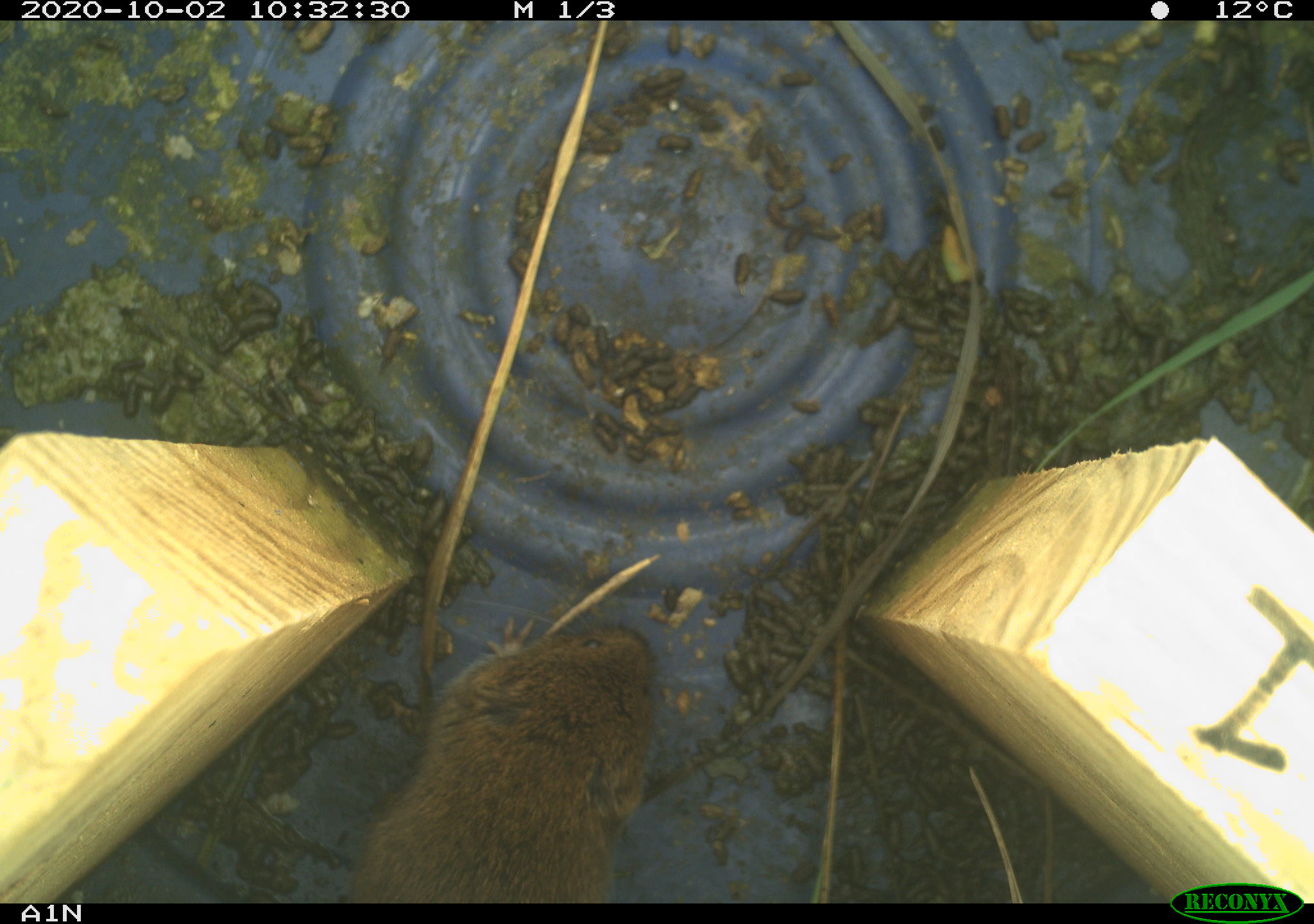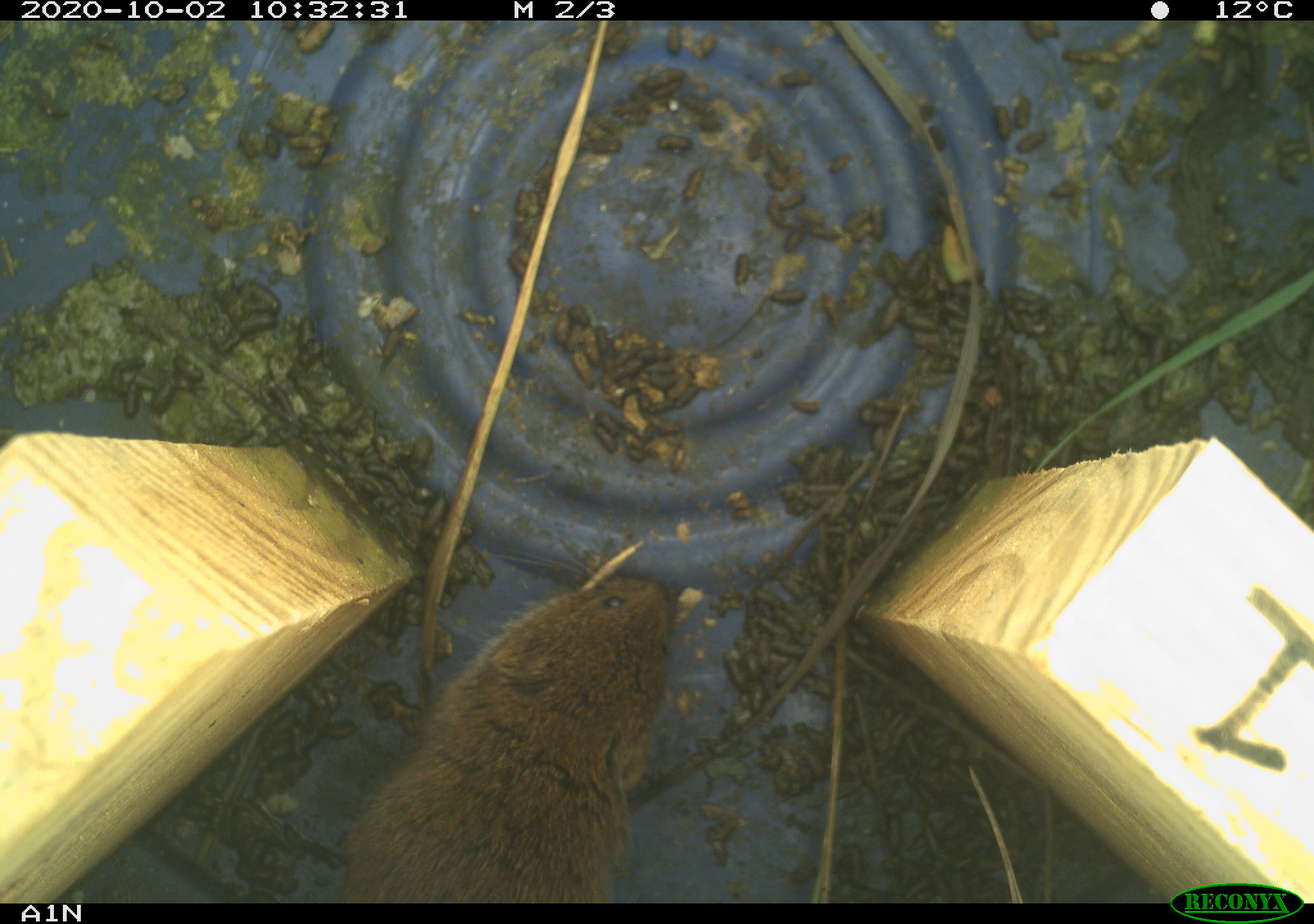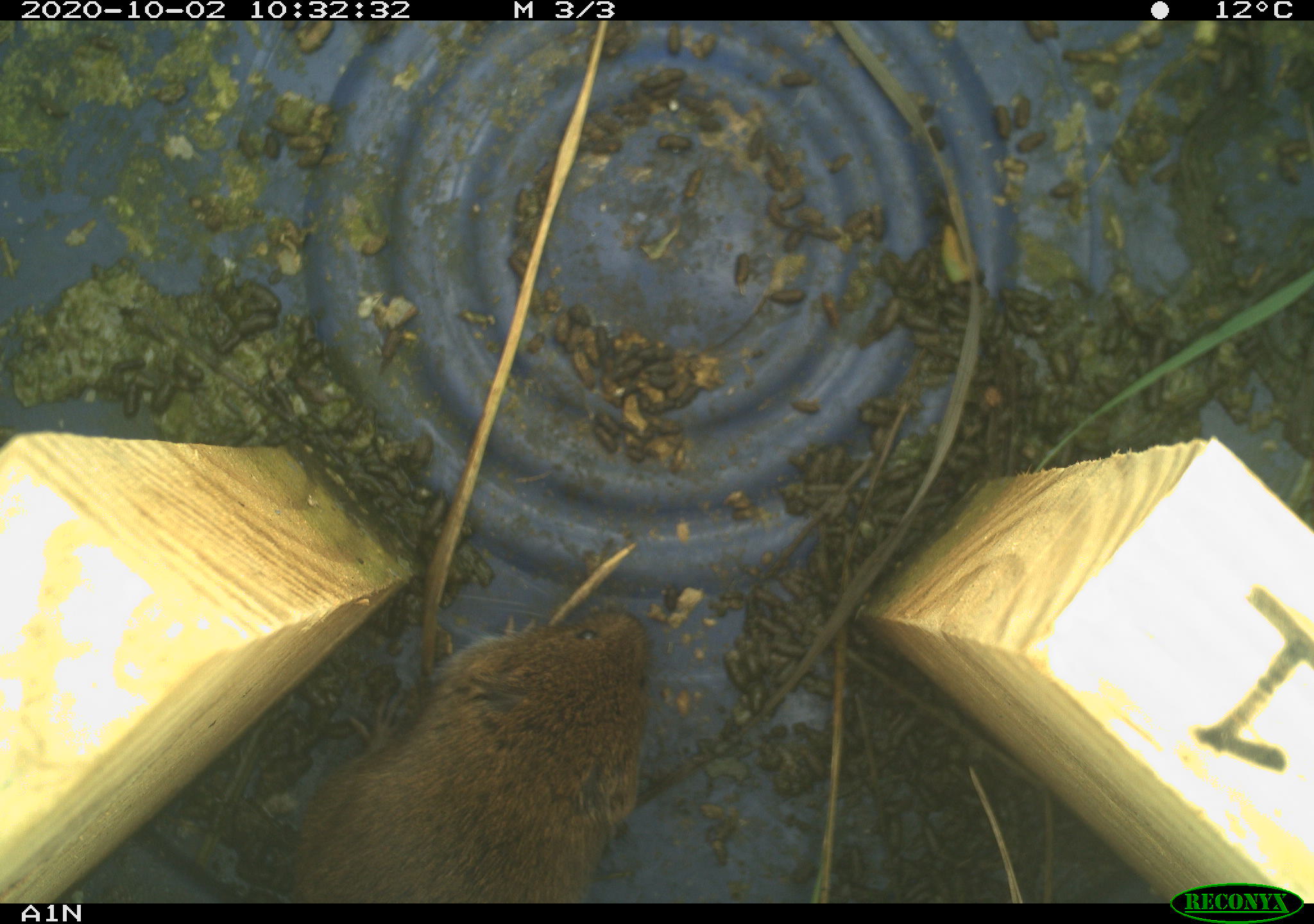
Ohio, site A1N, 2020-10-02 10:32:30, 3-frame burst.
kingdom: Animalia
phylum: Chordata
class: Mammalia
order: Rodentia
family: Cricetidae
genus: Microtus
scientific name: Microtus pennsylvanicus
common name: meadow vole